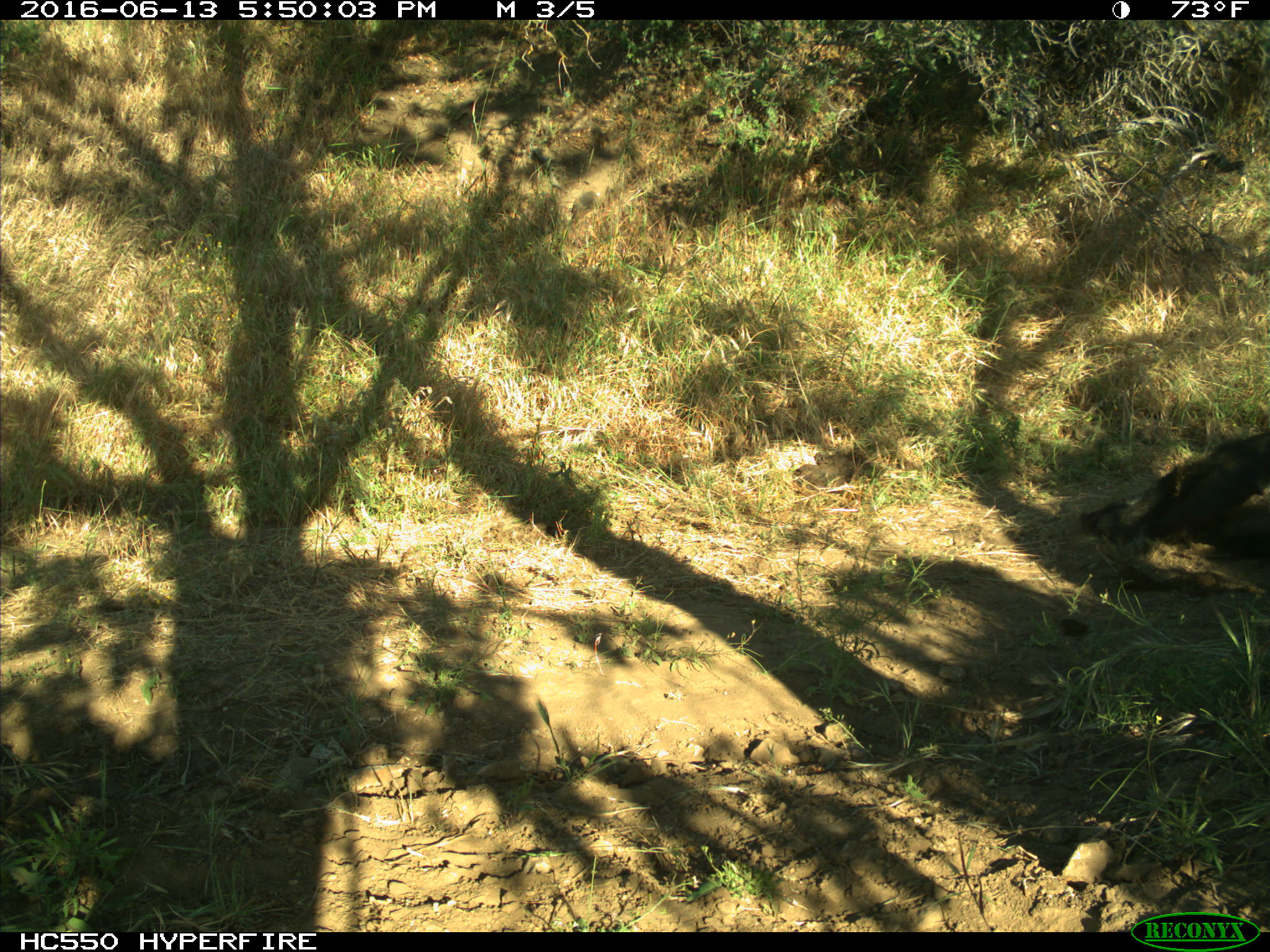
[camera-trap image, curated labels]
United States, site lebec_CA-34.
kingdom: Animalia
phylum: Chordata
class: Mammalia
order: Artiodactyla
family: Suidae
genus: Sus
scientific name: Sus scrofa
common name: wild boar